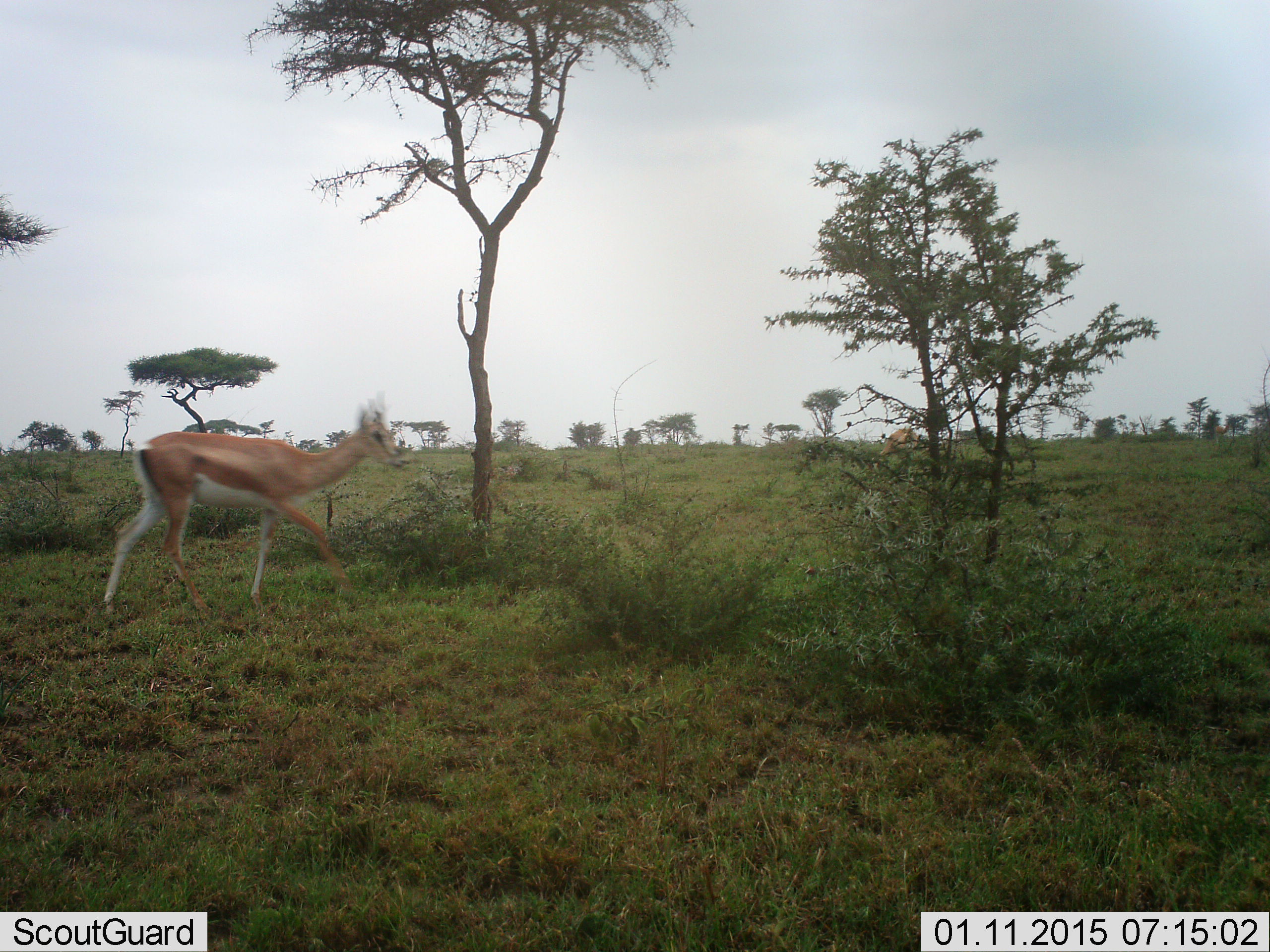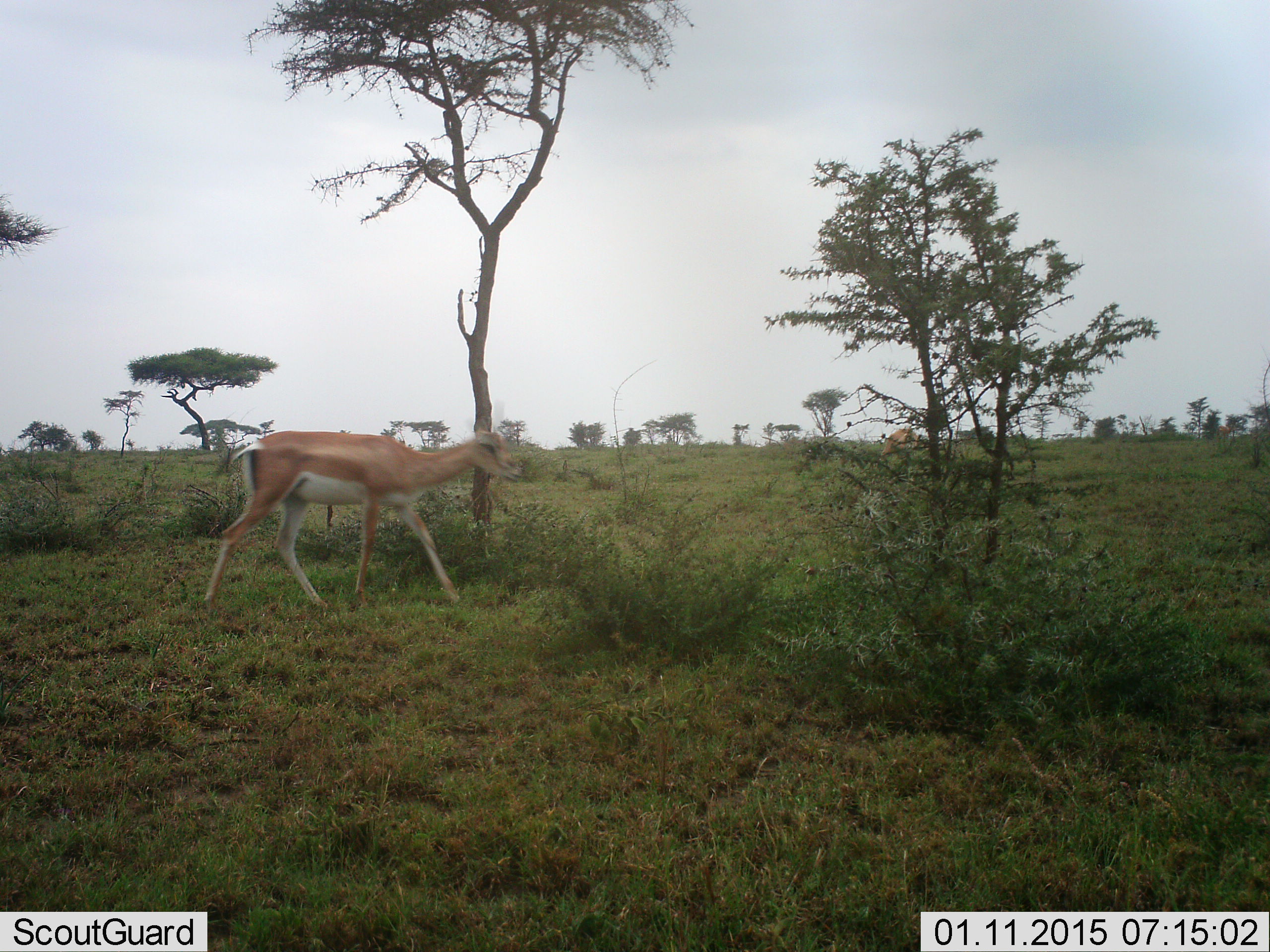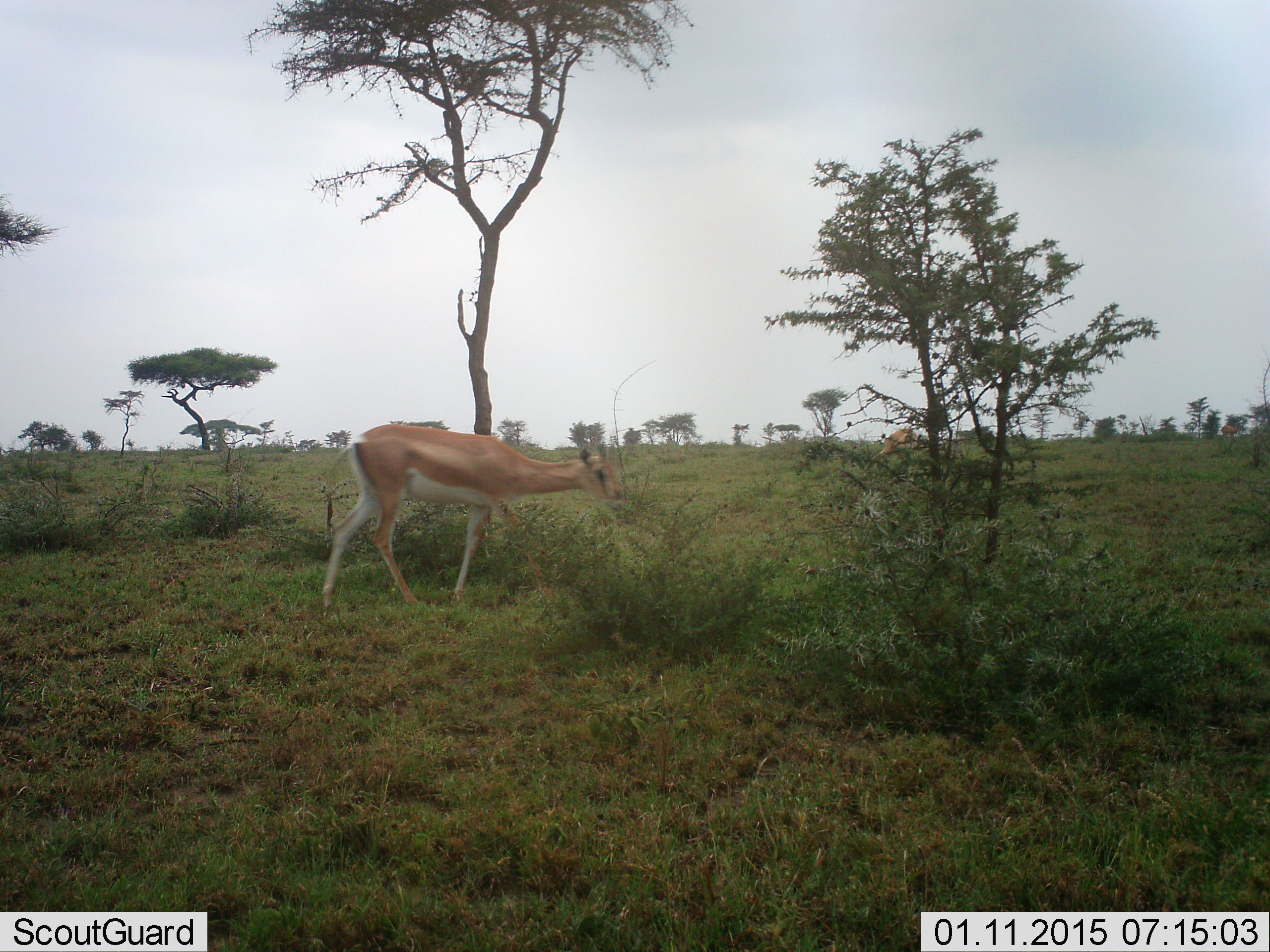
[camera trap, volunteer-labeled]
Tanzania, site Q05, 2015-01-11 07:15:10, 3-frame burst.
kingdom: Animalia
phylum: Chordata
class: Mammalia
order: Artiodactyla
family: Bovidae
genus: Nanger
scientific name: Nanger granti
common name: grant's gazelle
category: gazellegrants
Gazellegrants (grant's gazelle) (Nanger granti), count 1. Behavior (volunteer vote fractions): standing 0%, resting 0%, moving 100%, interacting 0%. Young present (vote fraction): 0%. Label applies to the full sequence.